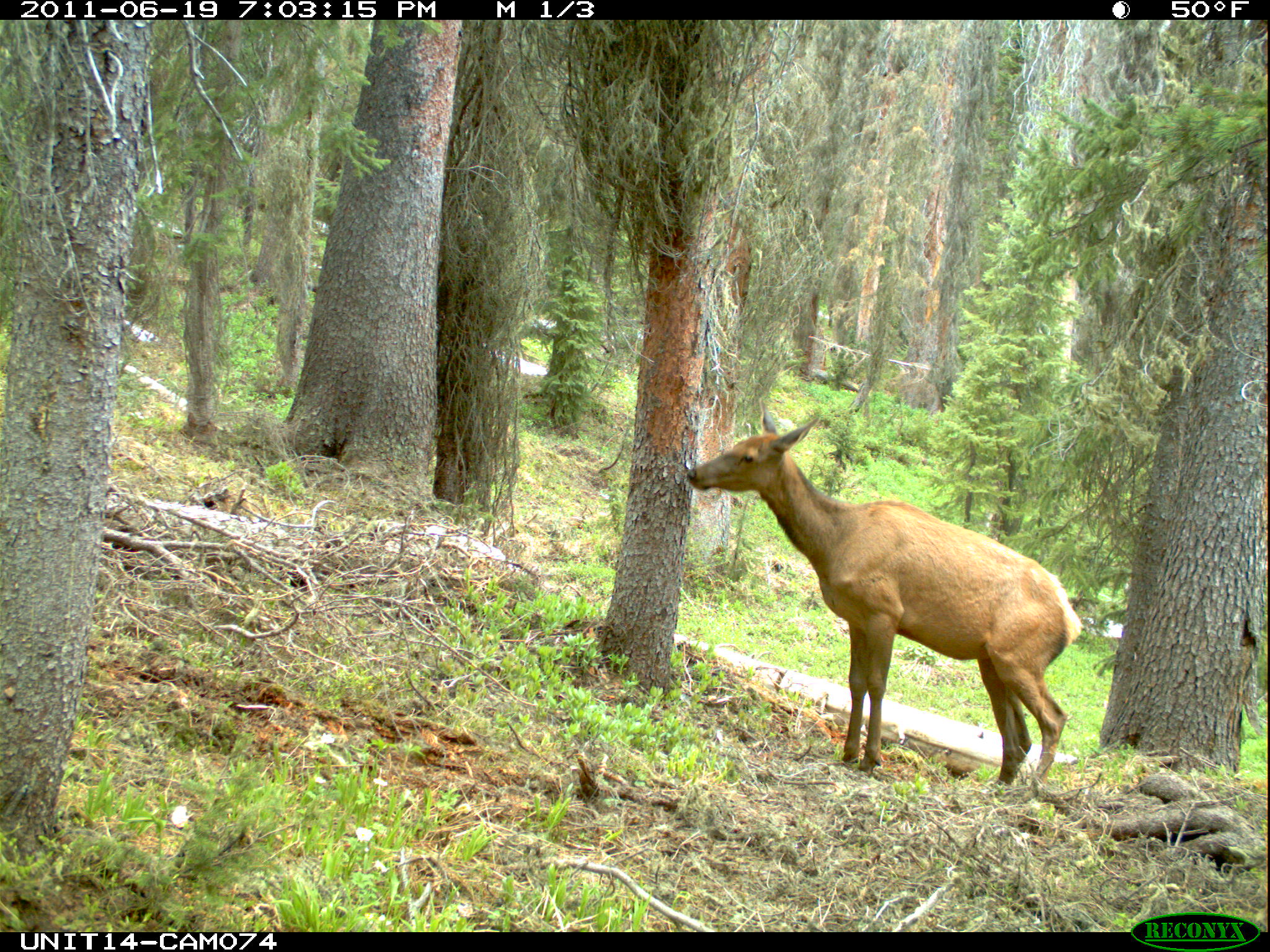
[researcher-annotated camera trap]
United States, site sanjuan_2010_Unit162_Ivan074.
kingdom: Animalia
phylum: Chordata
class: Mammalia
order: Artiodactyla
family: Cervidae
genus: Cervus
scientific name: Cervus elaphus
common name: red deer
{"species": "Cervus elaphus (red deer)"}